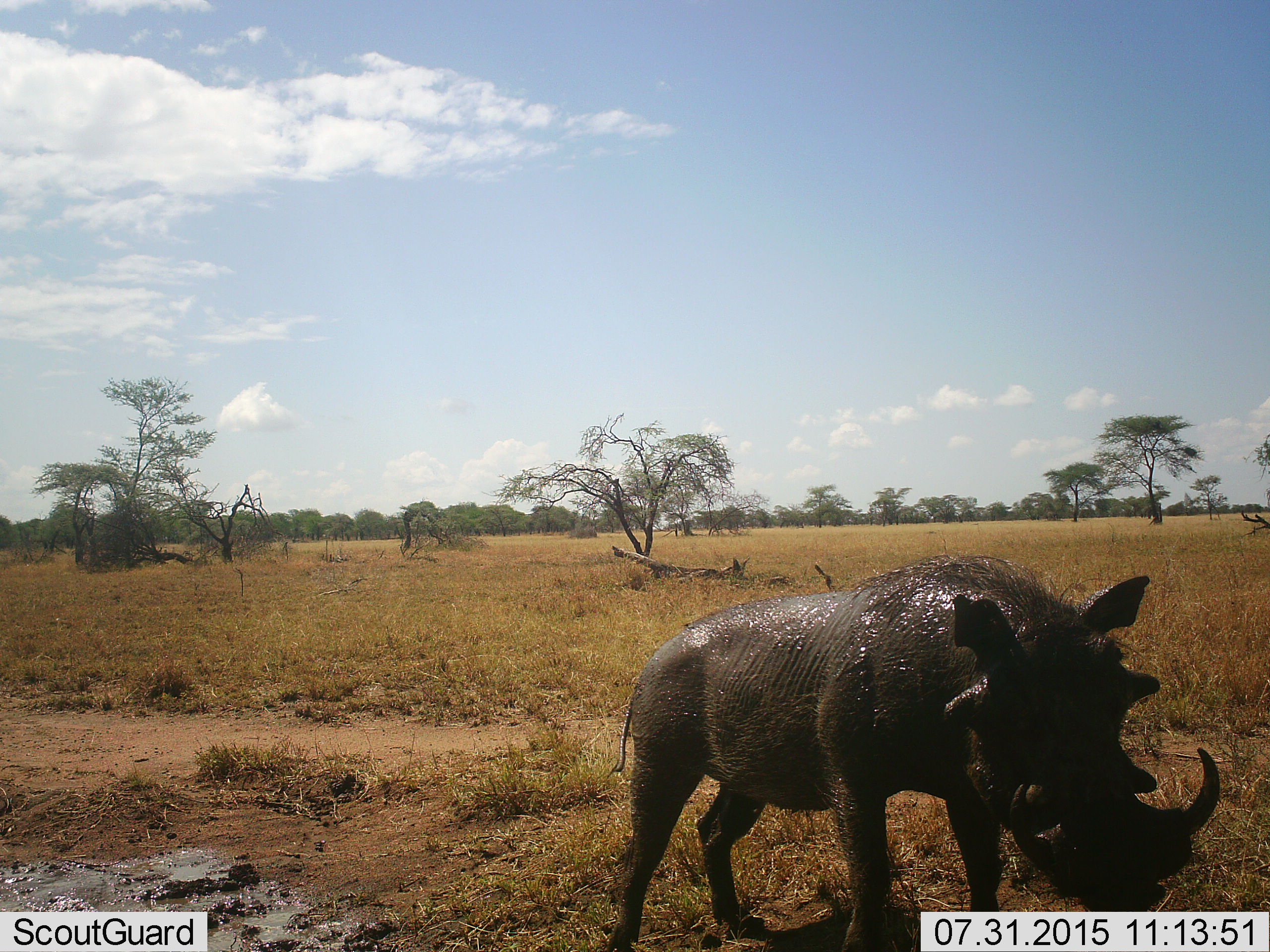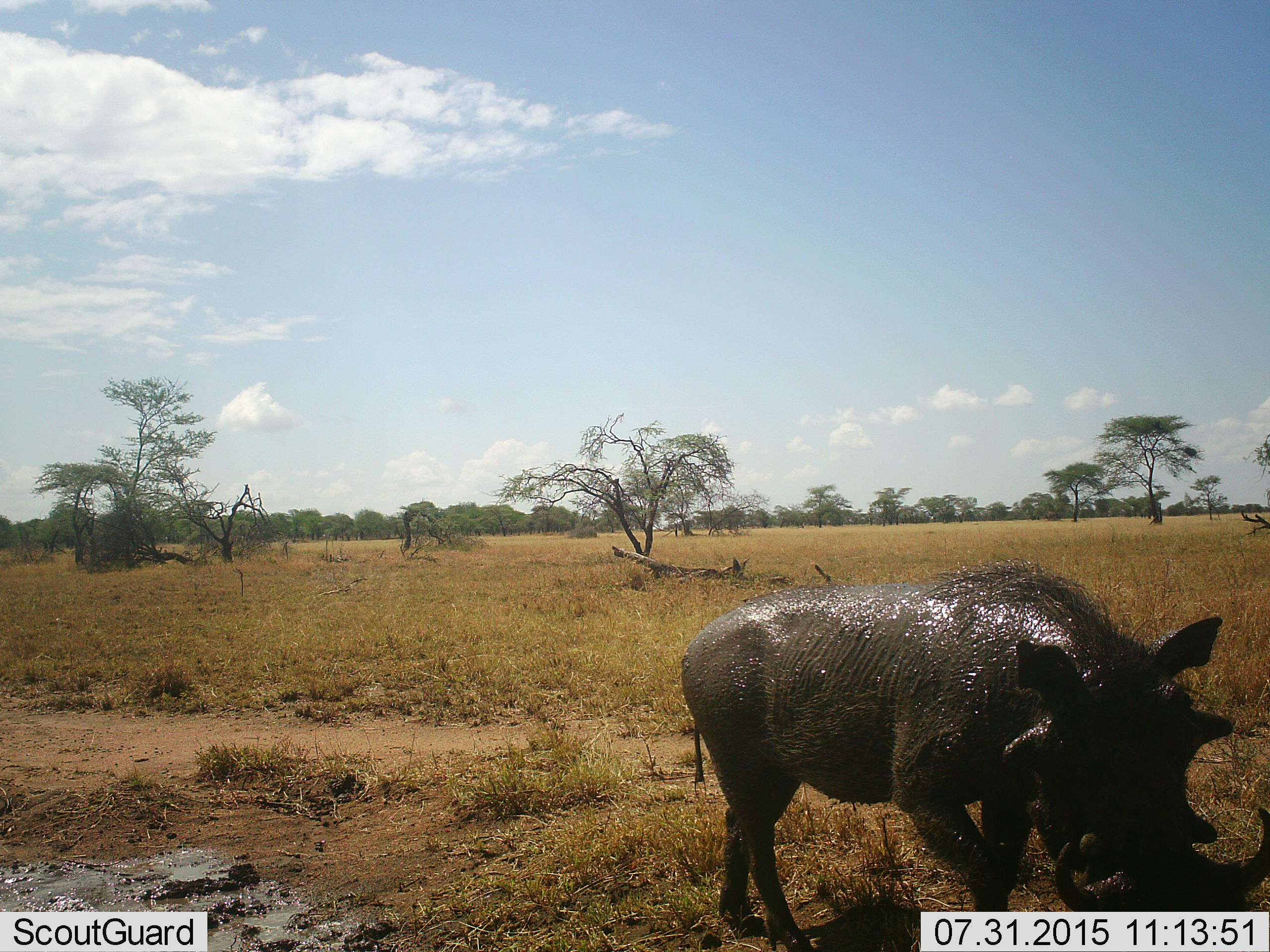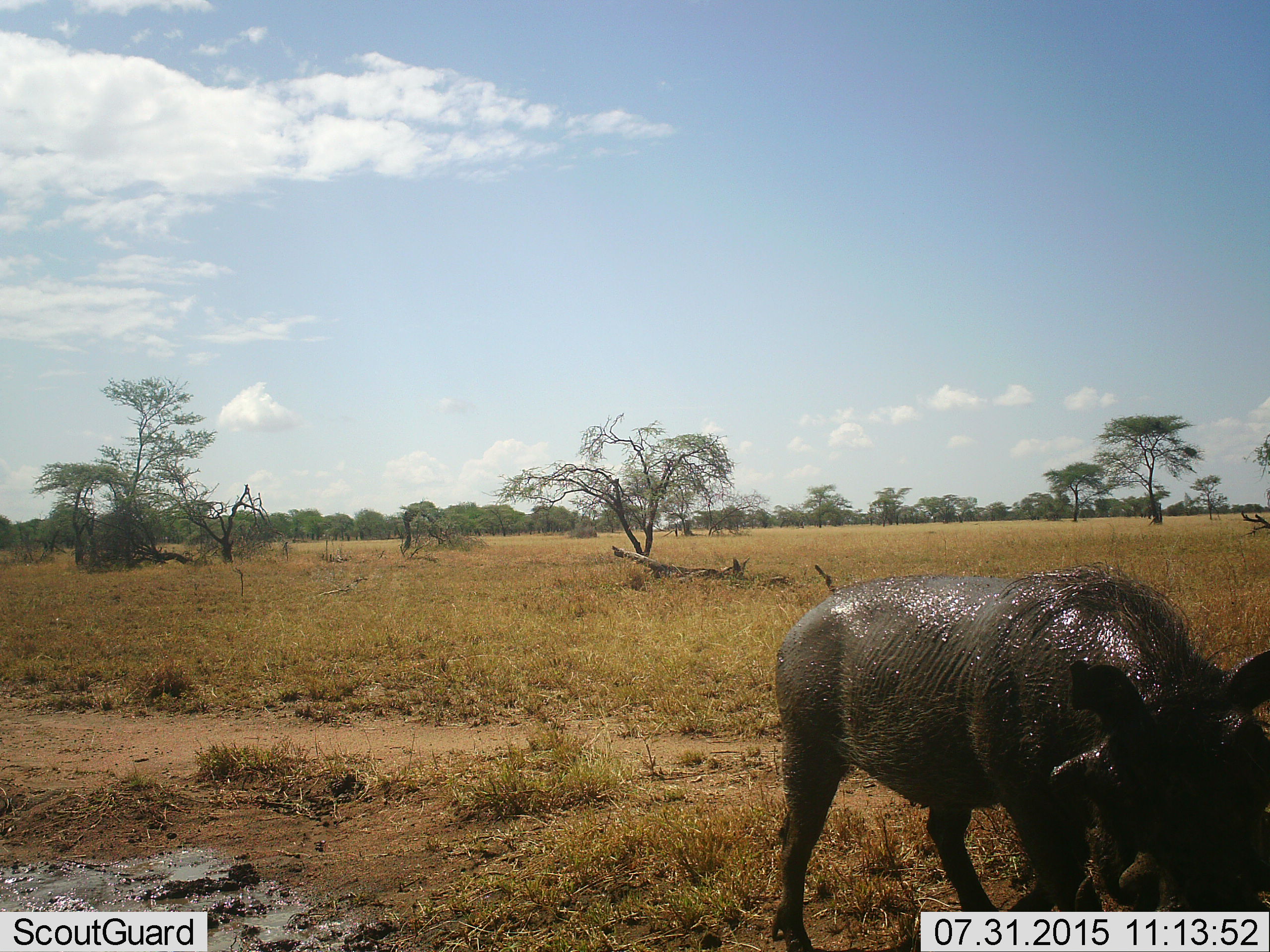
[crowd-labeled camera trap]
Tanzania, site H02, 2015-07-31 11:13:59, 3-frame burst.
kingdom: Animalia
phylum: Chordata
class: Mammalia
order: Artiodactyla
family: Suidae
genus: Phacochoerus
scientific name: Phacochoerus africanus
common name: warthog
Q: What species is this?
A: Warthog (Phacochoerus africanus).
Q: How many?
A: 1.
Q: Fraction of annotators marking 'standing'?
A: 20%.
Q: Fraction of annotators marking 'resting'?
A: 0%.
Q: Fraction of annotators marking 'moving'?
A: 90%.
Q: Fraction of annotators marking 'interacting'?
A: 0%.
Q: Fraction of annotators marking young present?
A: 0%.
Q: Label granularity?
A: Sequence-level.